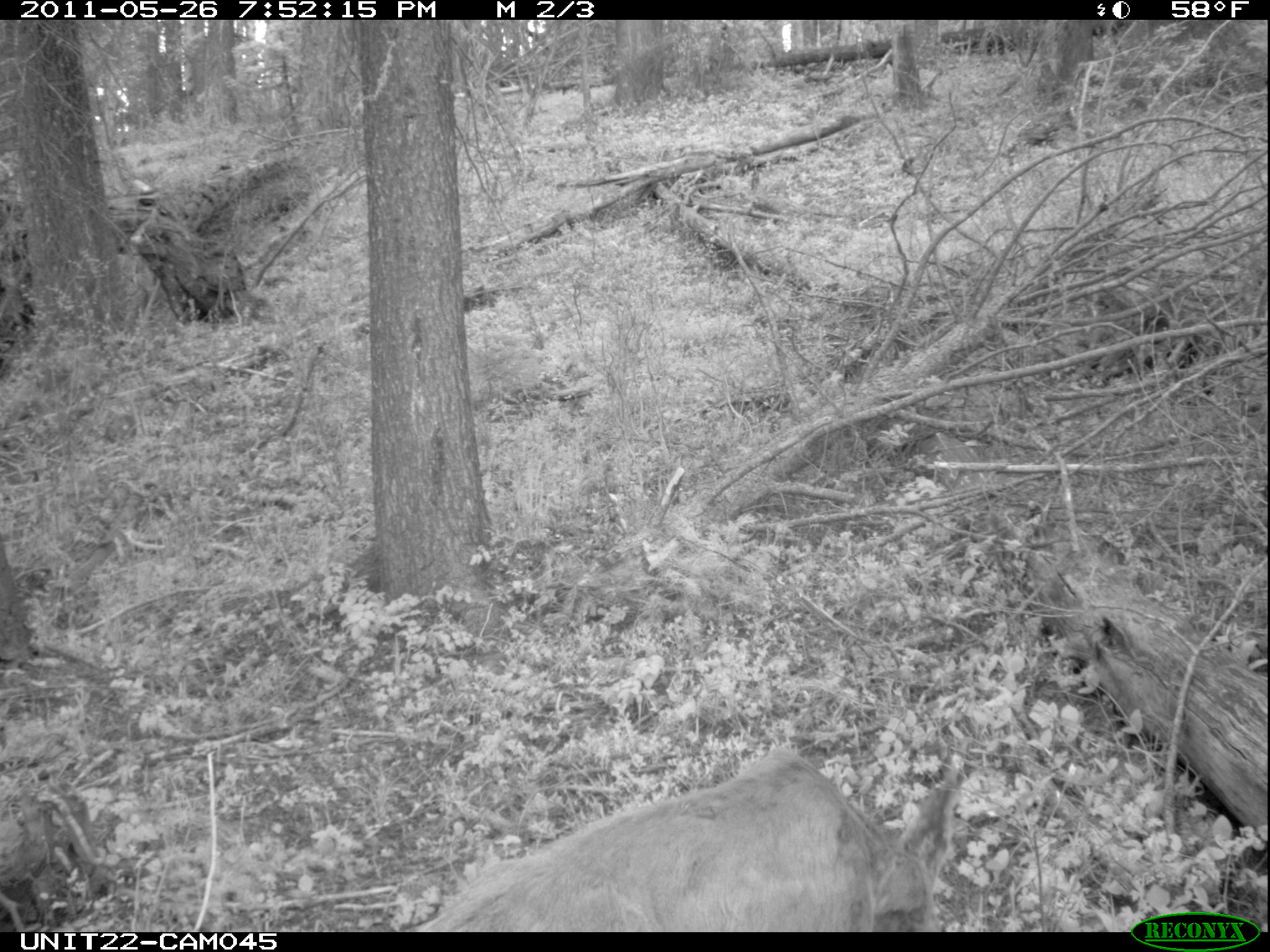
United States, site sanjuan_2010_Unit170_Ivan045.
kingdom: Animalia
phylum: Chordata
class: Mammalia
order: Artiodactyla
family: Cervidae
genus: Odocoileus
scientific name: Odocoileus hemionus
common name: mule deer